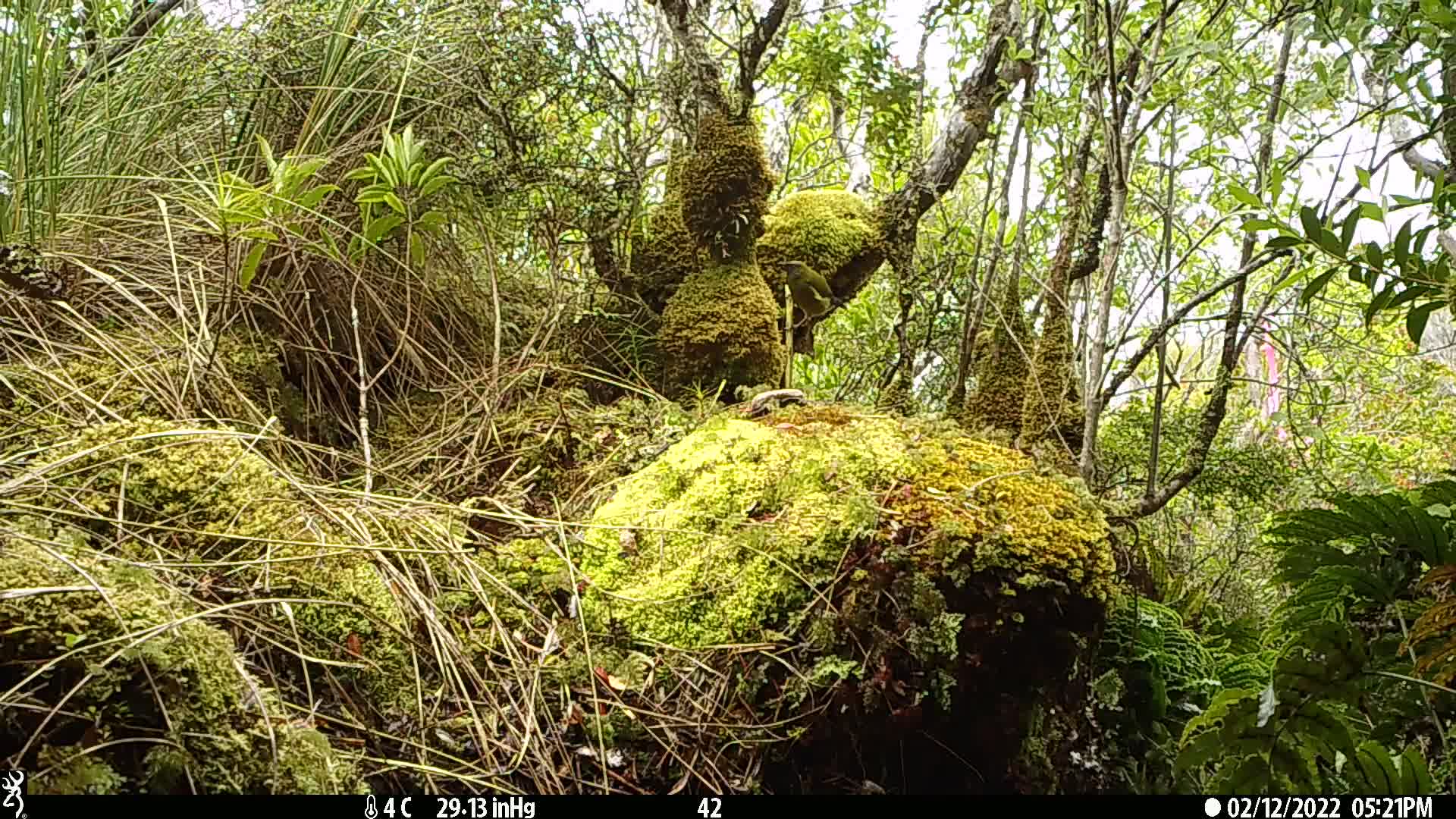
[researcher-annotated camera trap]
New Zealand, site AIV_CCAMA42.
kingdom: Animalia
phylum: Chordata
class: Aves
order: Passeriformes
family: Meliphagidae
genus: Anthornis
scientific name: Anthornis melanura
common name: new zealand bellbird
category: bellbird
Bellbird (new zealand bellbird) (Anthornis melanura).